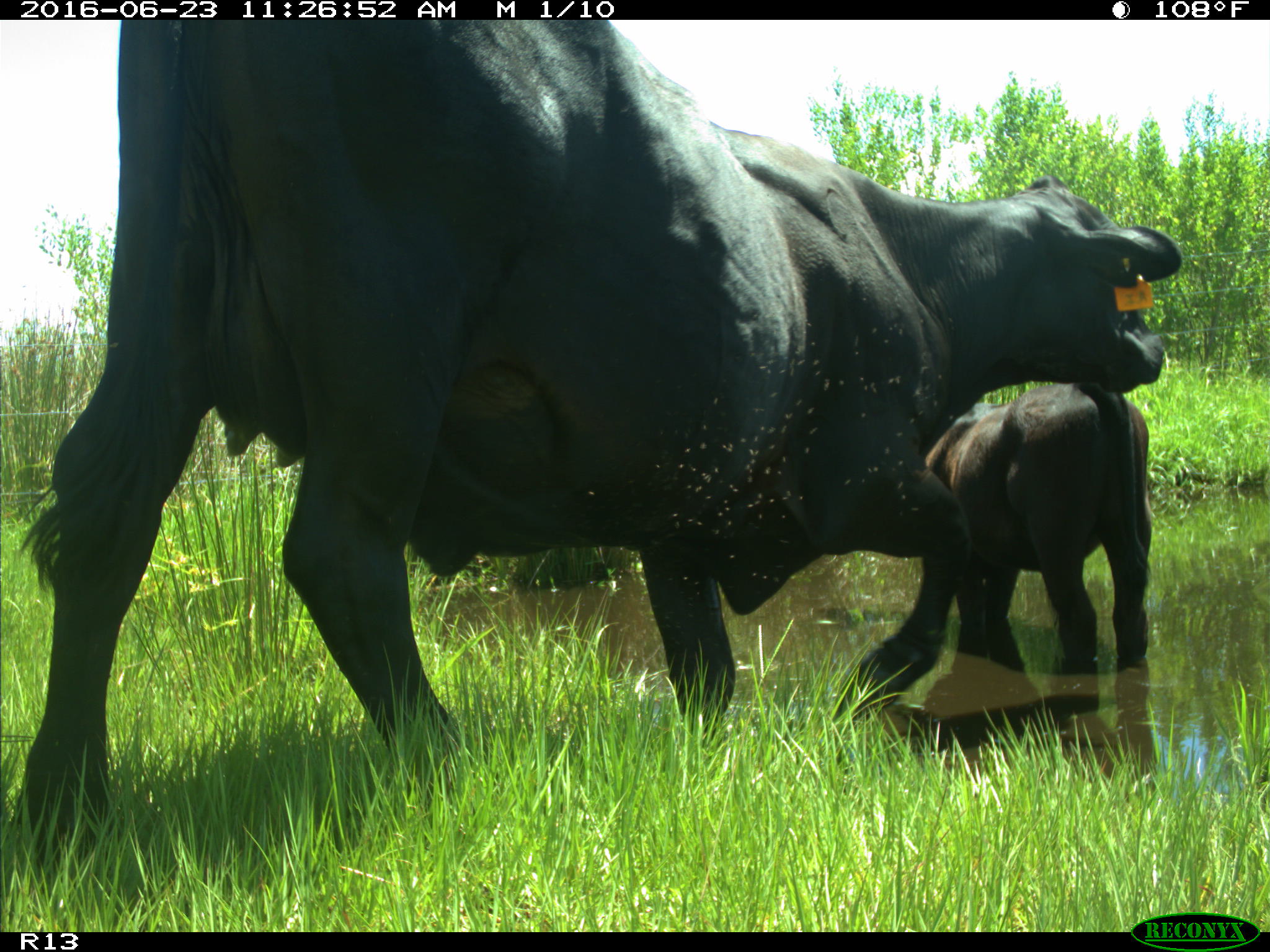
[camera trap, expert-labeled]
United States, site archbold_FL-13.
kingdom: Animalia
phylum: Chordata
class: Mammalia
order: Artiodactyla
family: Bovidae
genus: Bos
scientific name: Bos taurus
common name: domestic cow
Bos taurus (domestic cow).